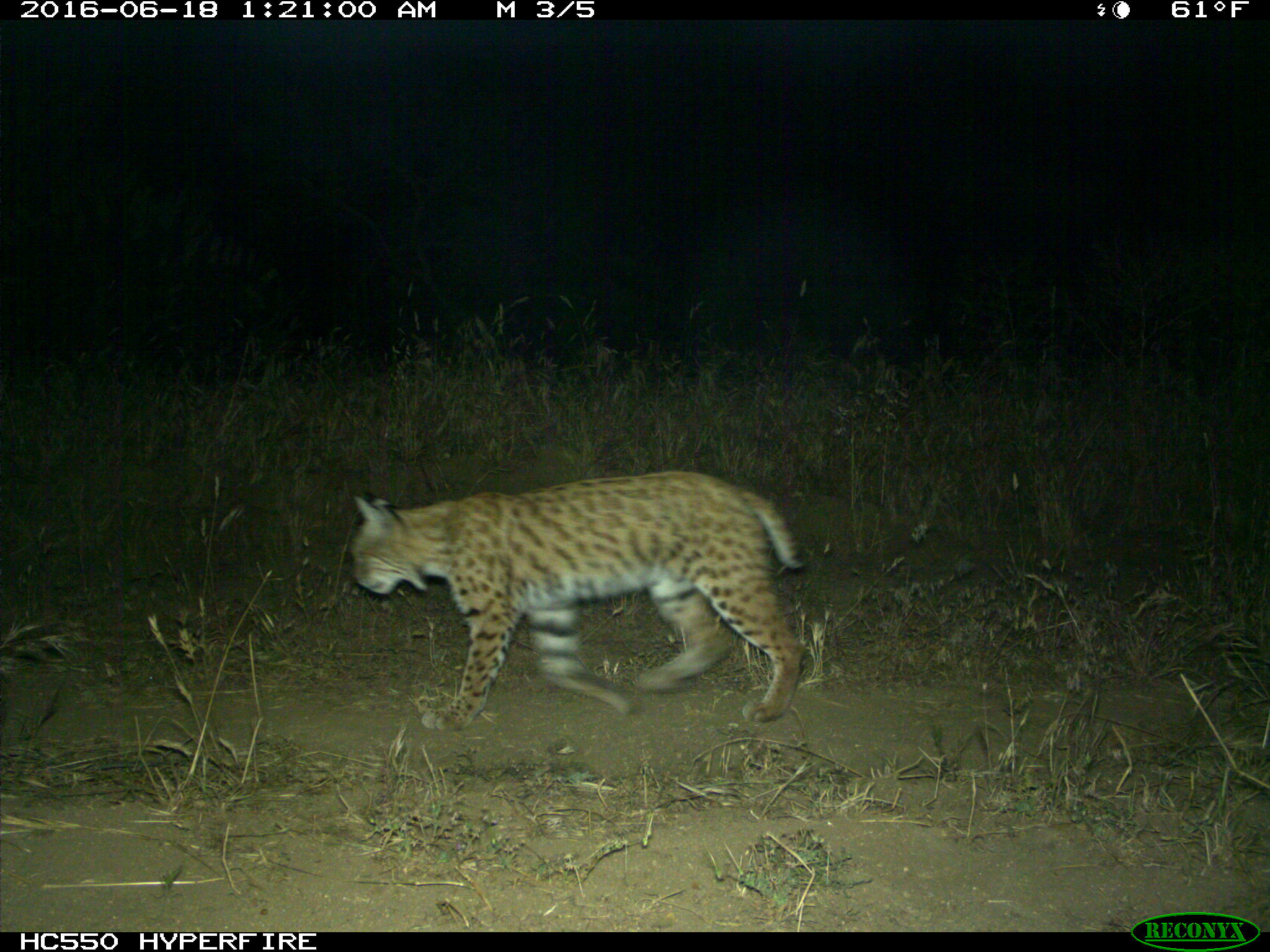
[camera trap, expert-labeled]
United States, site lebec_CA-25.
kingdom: Animalia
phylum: Chordata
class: Mammalia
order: Carnivora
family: Felidae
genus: Lynx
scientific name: Lynx rufus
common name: bobcat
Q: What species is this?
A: Lynx rufus (bobcat).